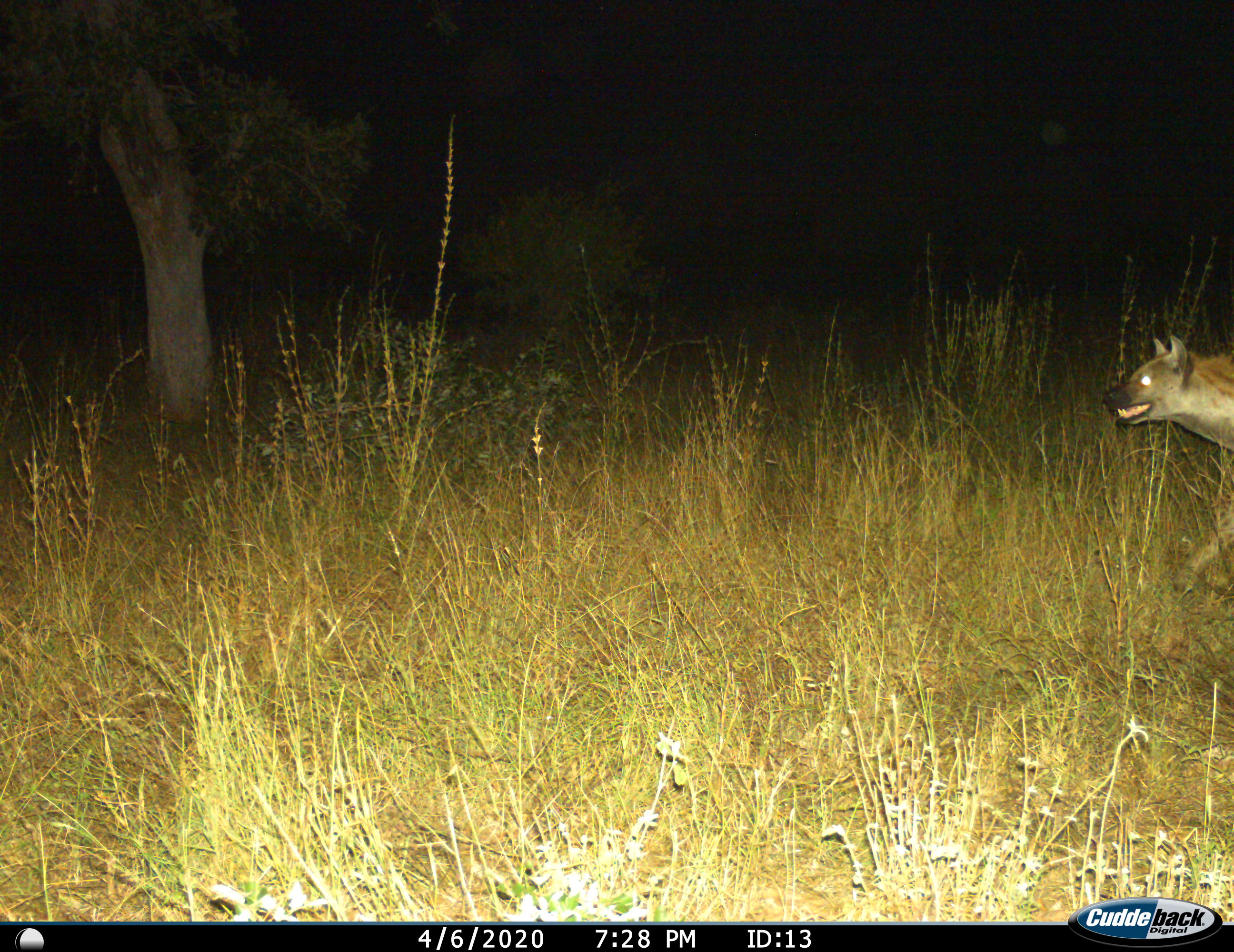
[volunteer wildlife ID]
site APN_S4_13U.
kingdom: Animalia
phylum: Chordata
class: Mammalia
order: Carnivora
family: Hyaenidae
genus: Crocuta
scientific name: Crocuta crocuta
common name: spotted hyena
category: hyenaspotted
Hyenaspotted (spotted hyena) (Crocuta crocuta), count 1. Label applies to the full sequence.